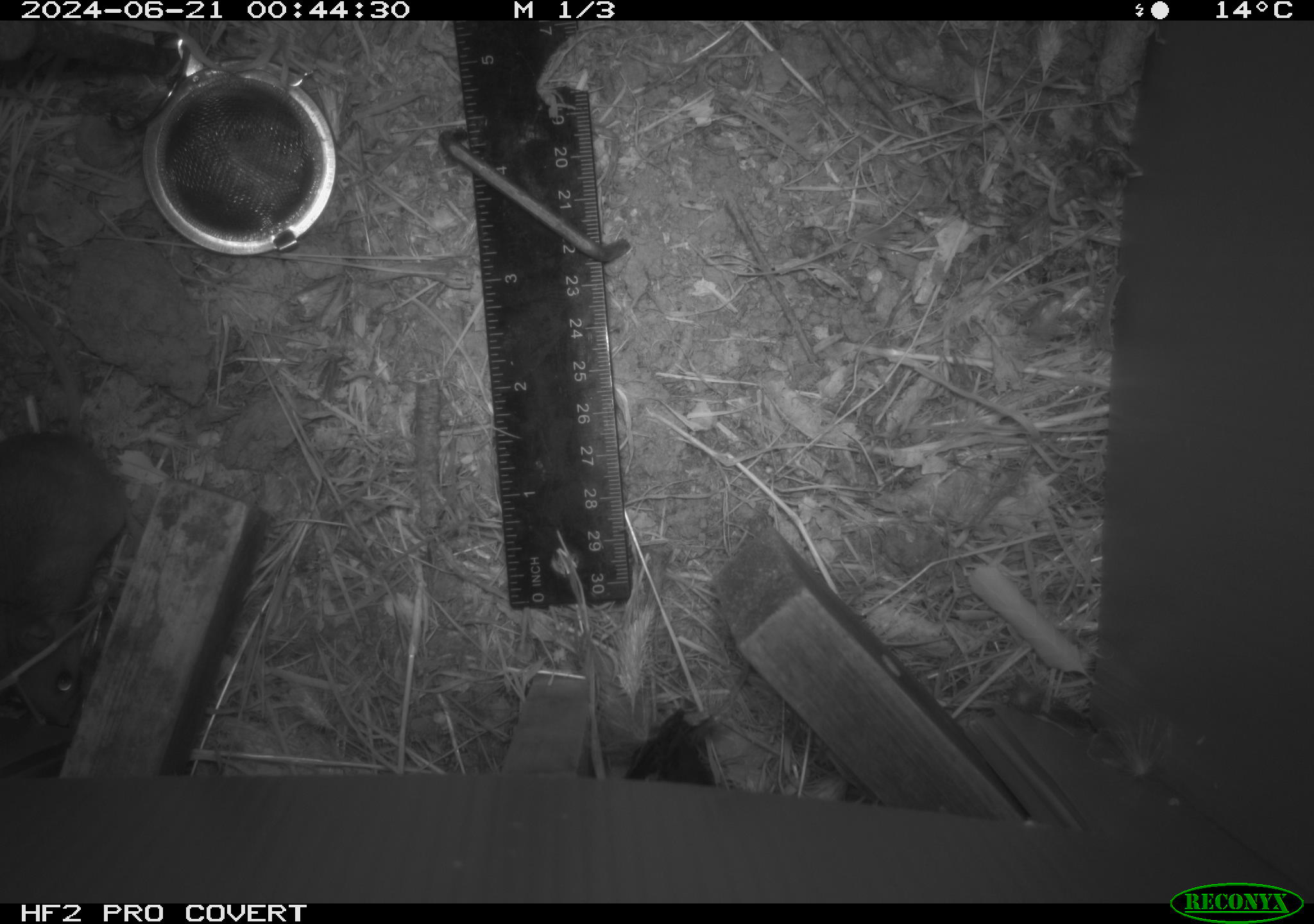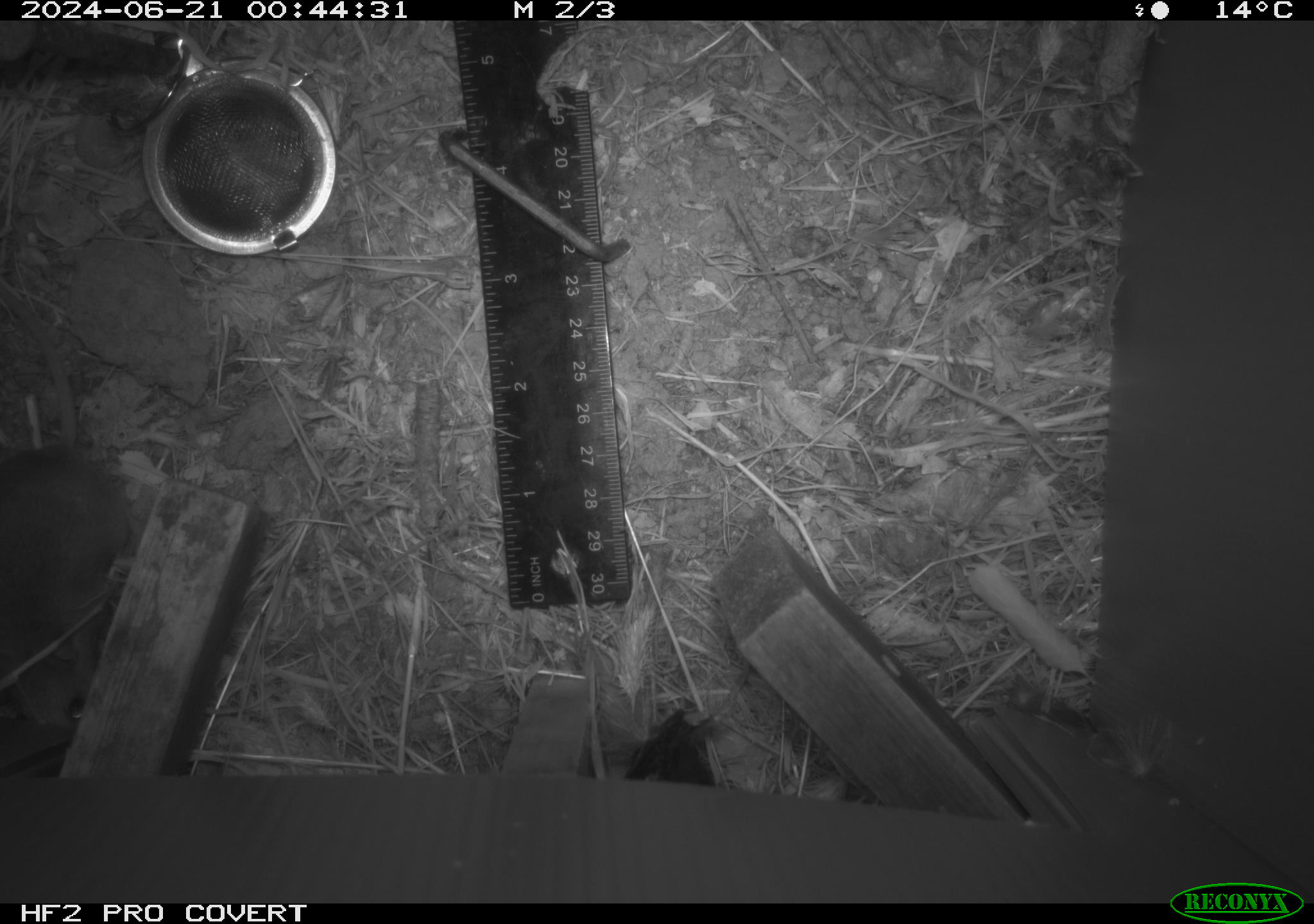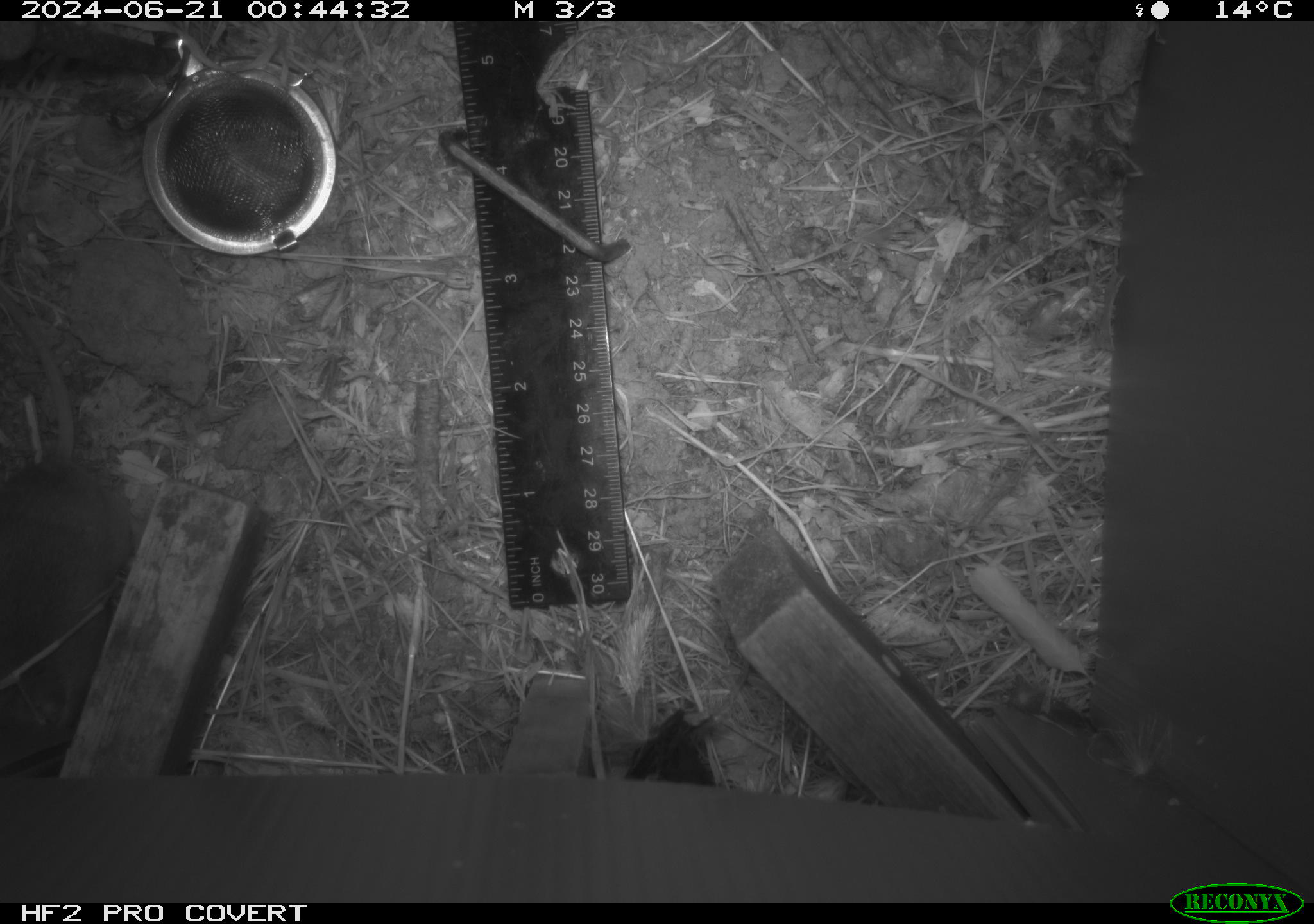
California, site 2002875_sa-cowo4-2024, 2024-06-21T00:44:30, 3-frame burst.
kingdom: Animalia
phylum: Chordata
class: Mammalia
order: Rodentia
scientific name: Rodentia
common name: rodent